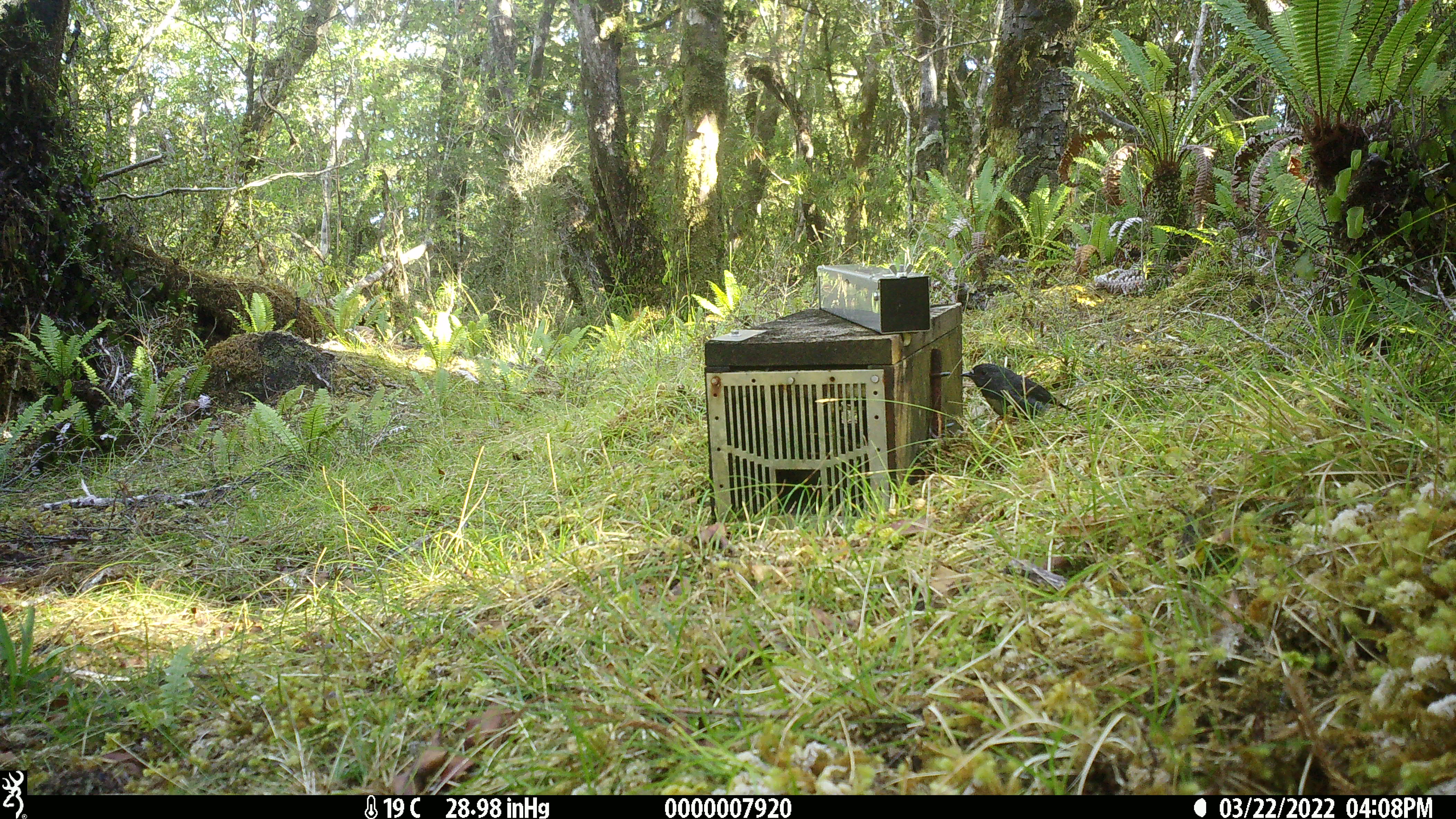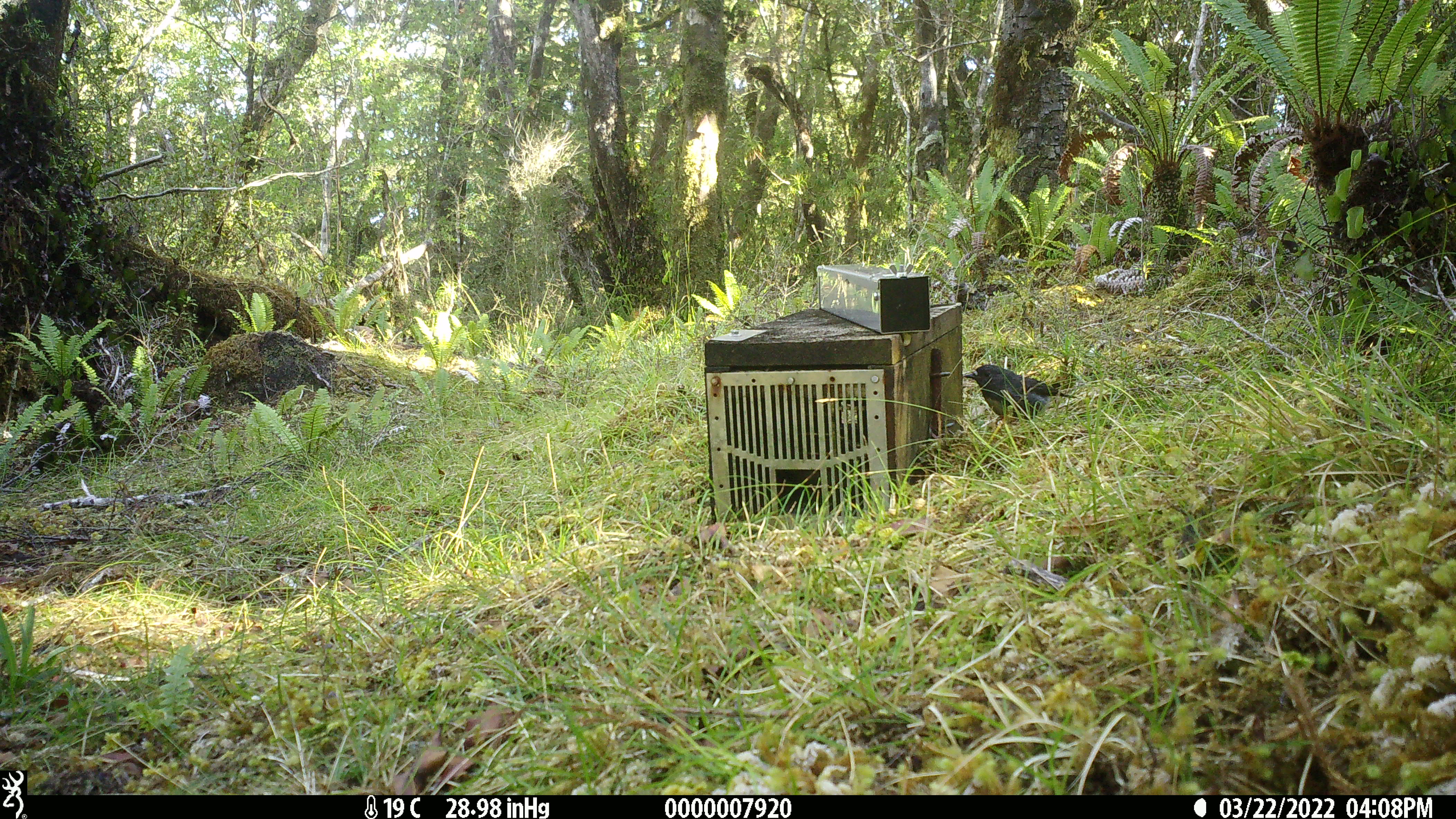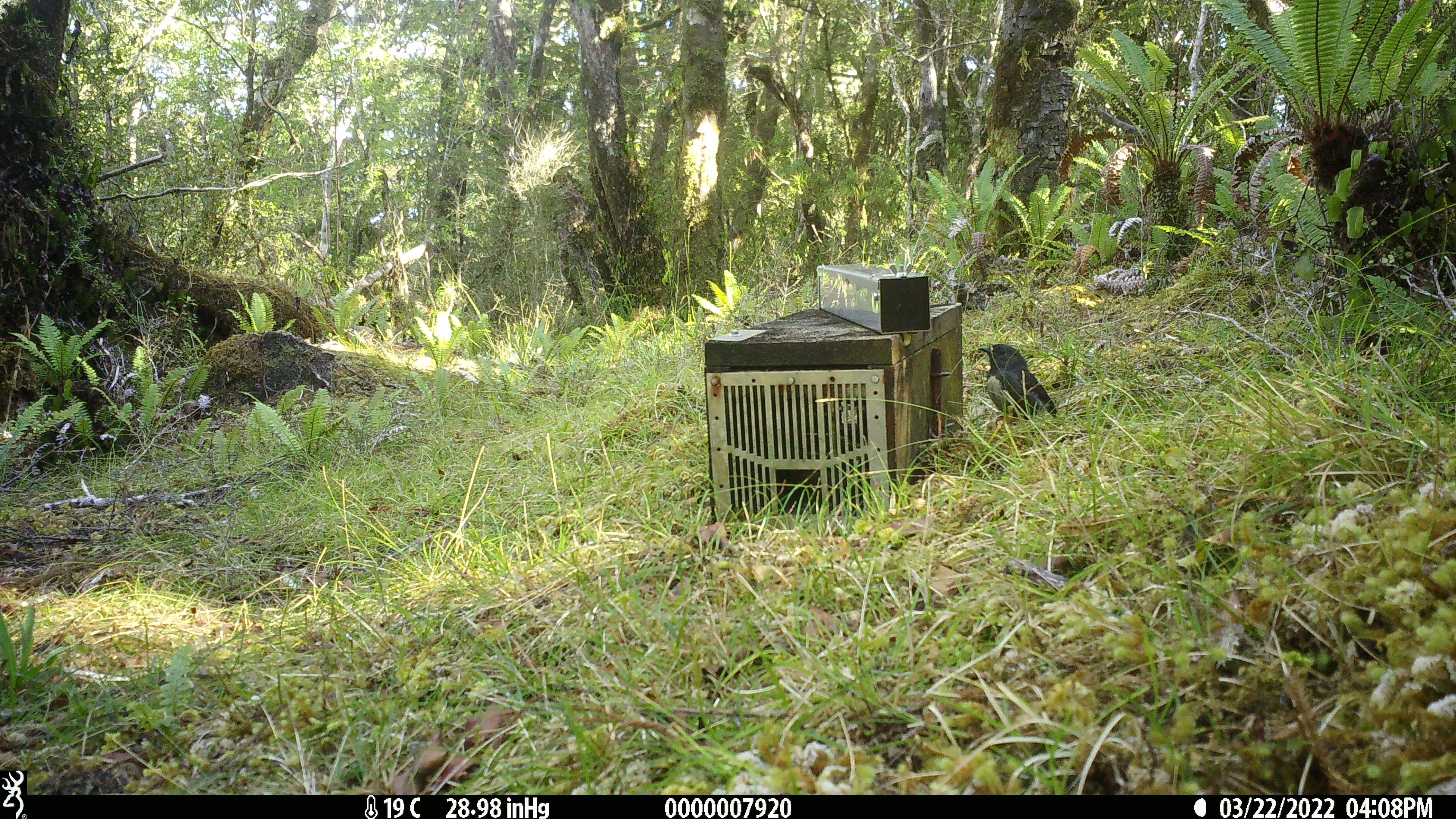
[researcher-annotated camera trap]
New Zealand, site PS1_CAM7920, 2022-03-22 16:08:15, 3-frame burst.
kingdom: Animalia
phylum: Chordata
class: Aves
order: Passeriformes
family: Petroicidae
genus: Petroica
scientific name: Petroica australis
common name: new zealand robin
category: robin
Robin (new zealand robin) (Petroica australis).